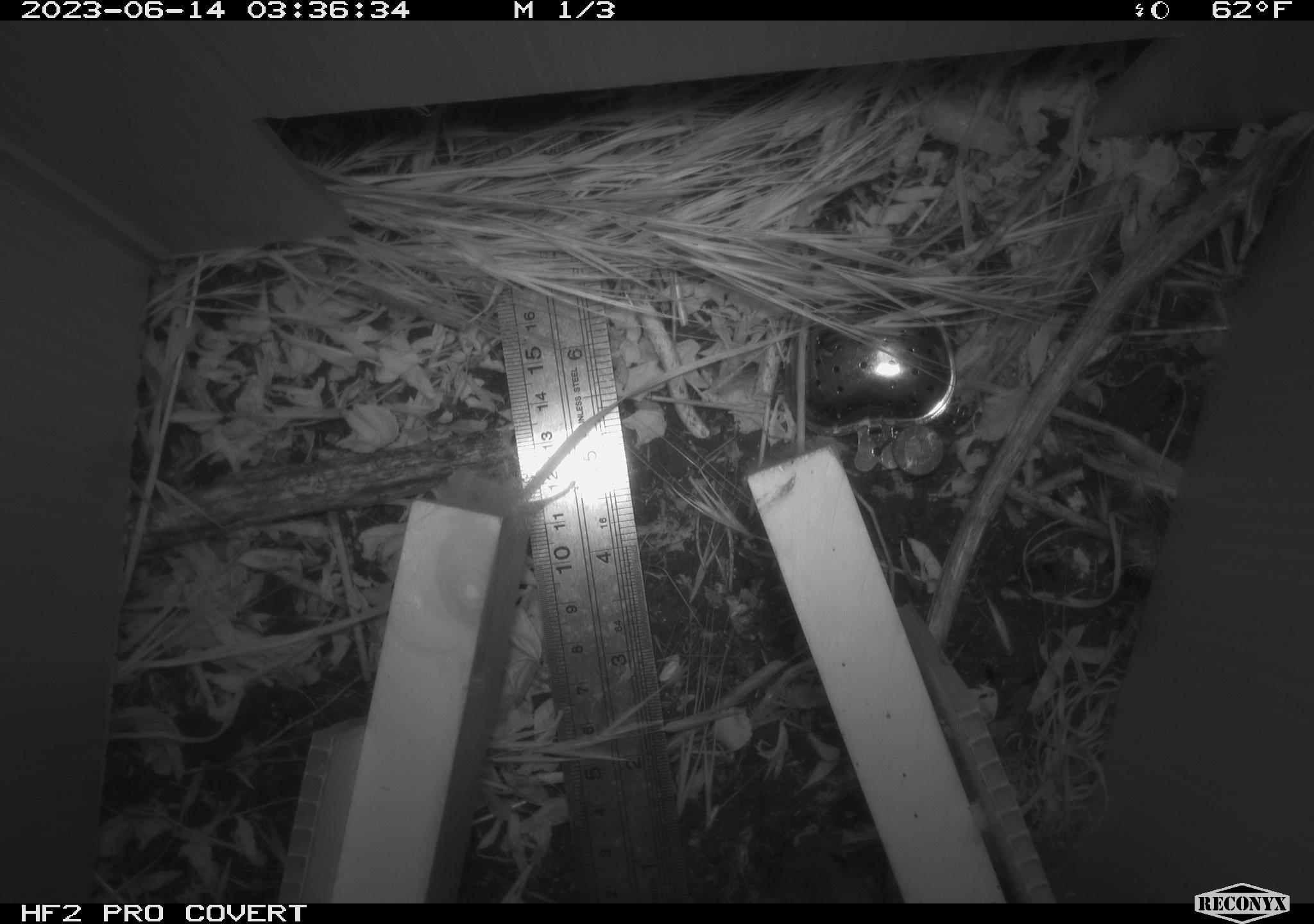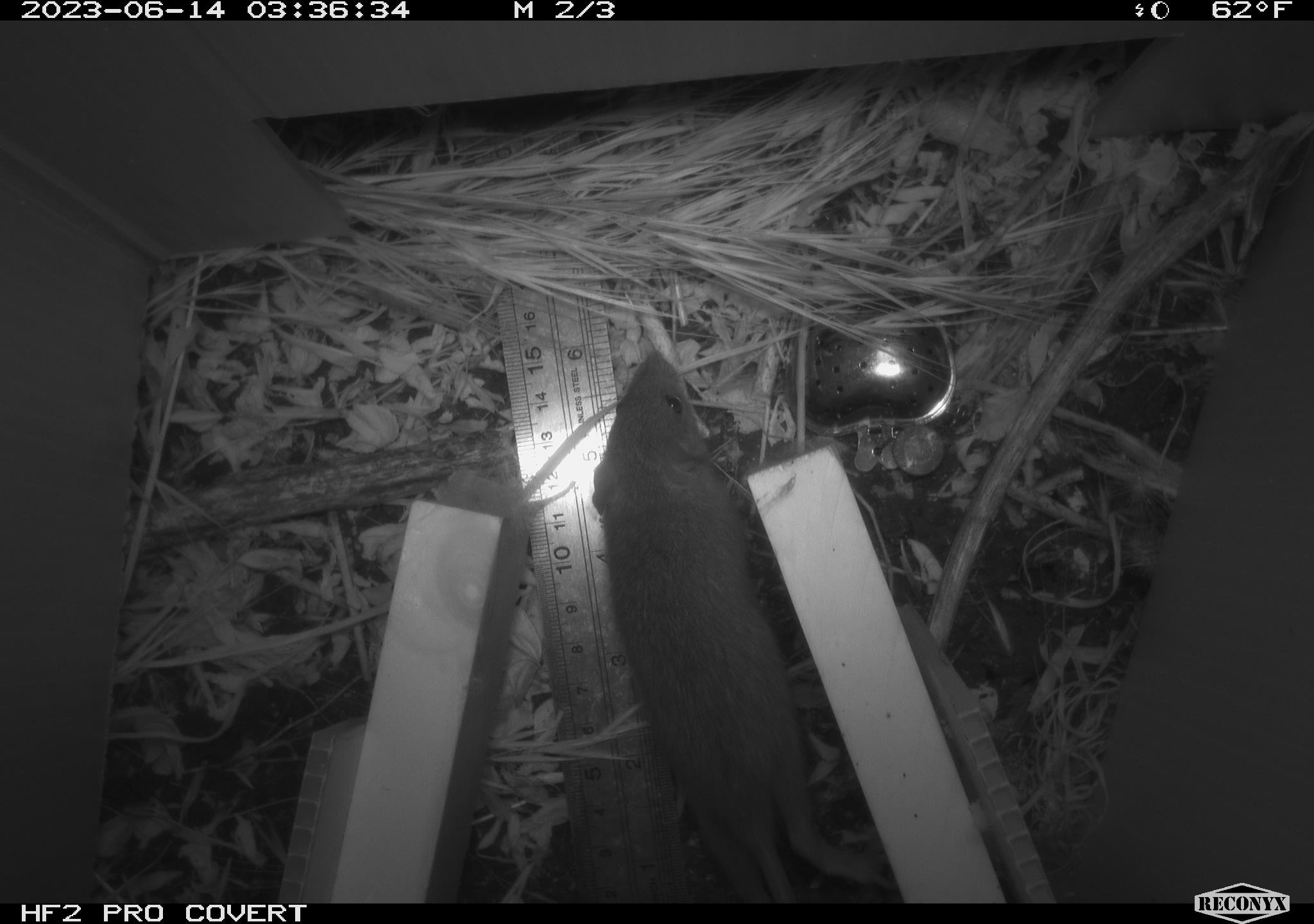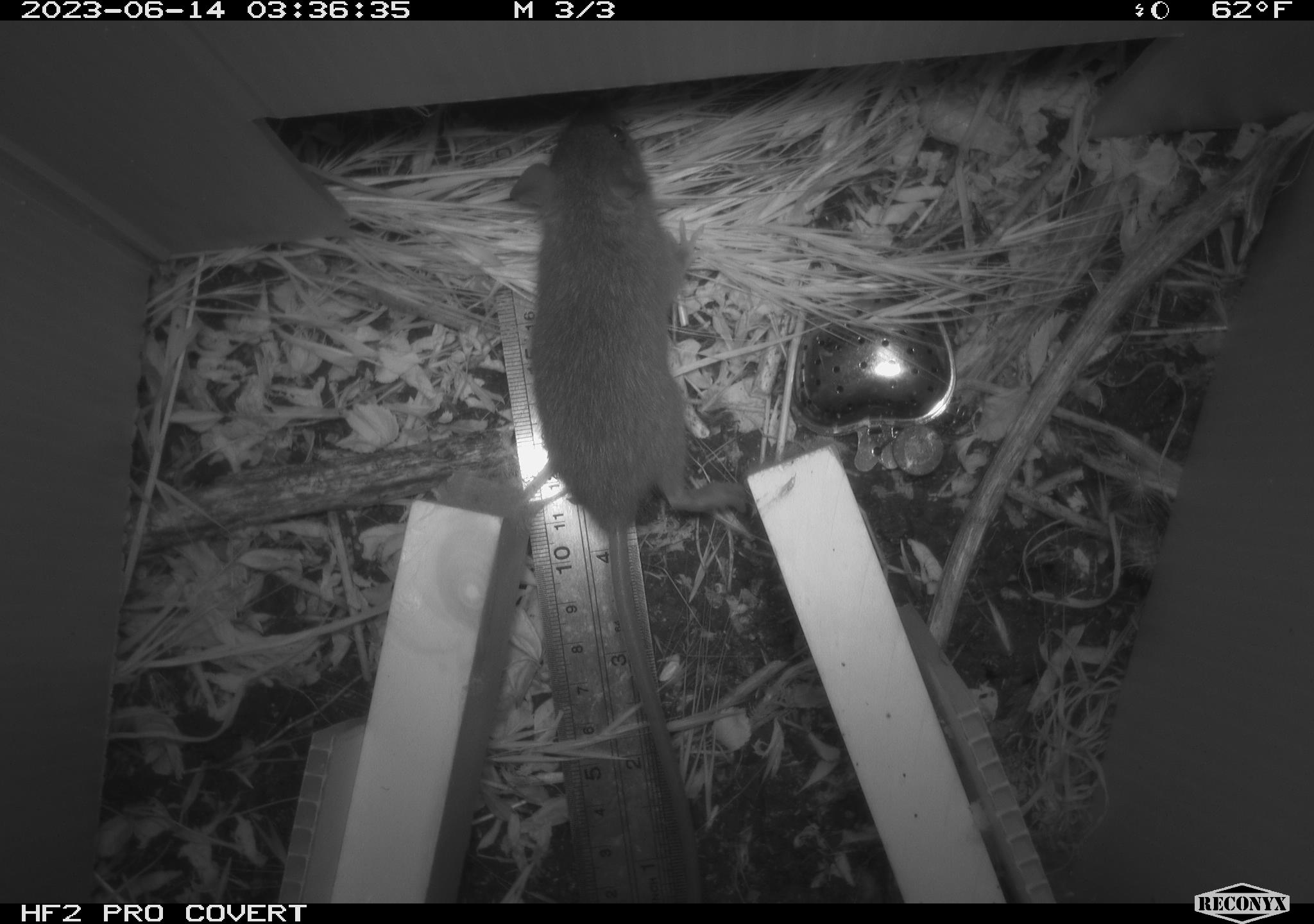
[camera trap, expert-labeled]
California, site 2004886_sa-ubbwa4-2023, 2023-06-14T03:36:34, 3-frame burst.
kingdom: Animalia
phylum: Chordata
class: Mammalia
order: Rodentia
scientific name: Rodentia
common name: mouse species